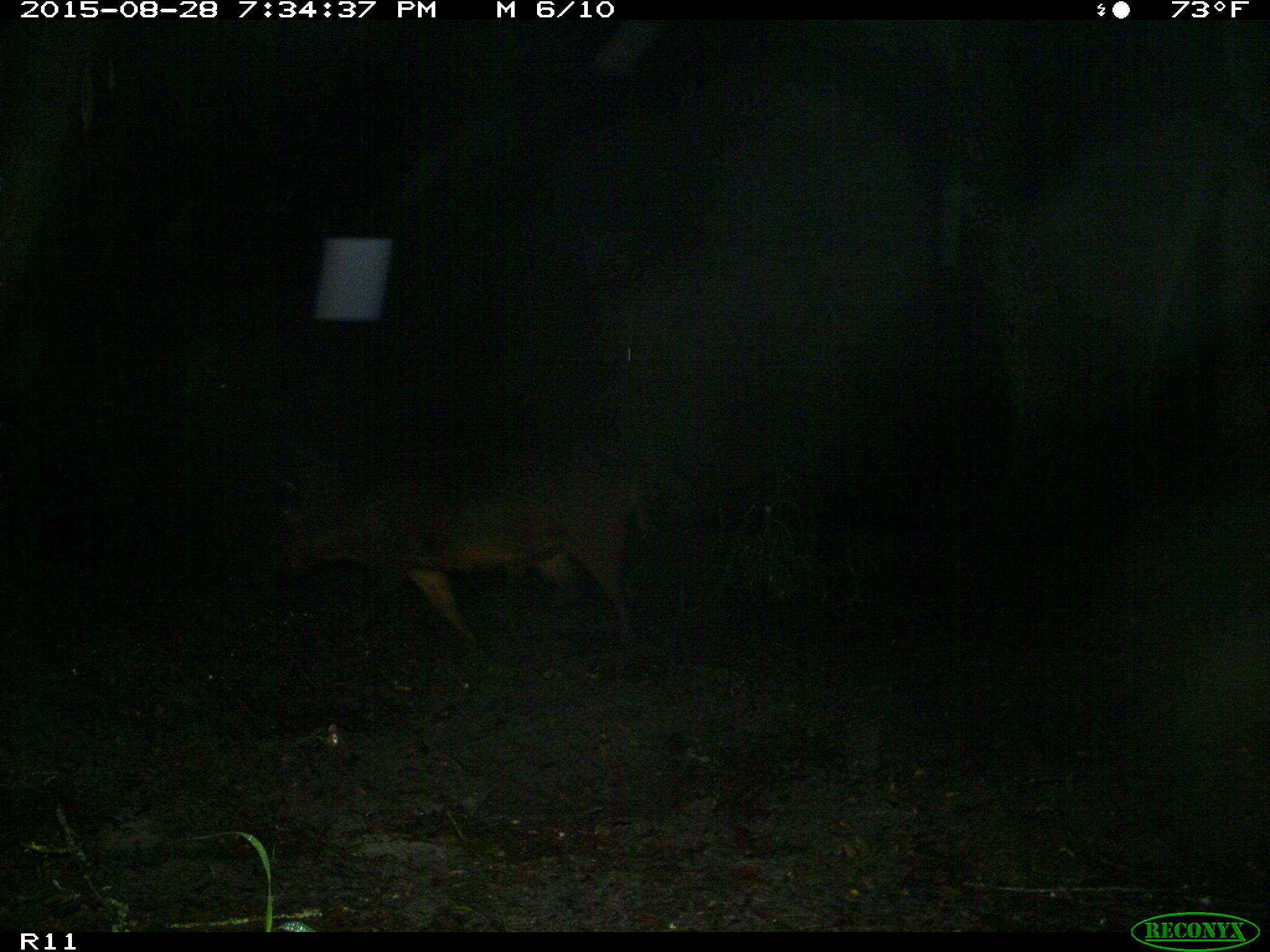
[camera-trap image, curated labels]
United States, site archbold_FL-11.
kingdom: Animalia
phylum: Chordata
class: Mammalia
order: Artiodactyla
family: Suidae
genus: Sus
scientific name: Sus scrofa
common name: wild boar